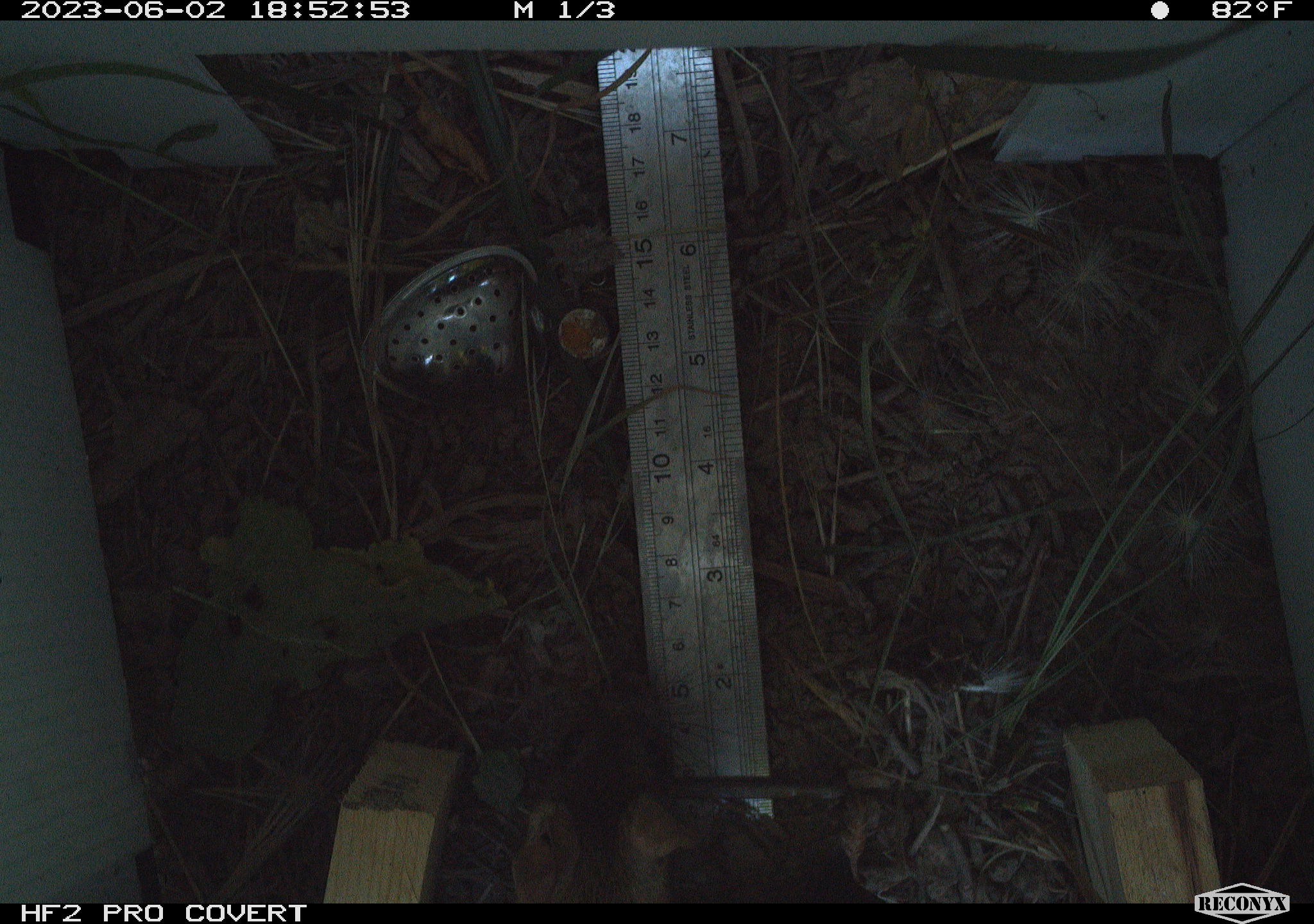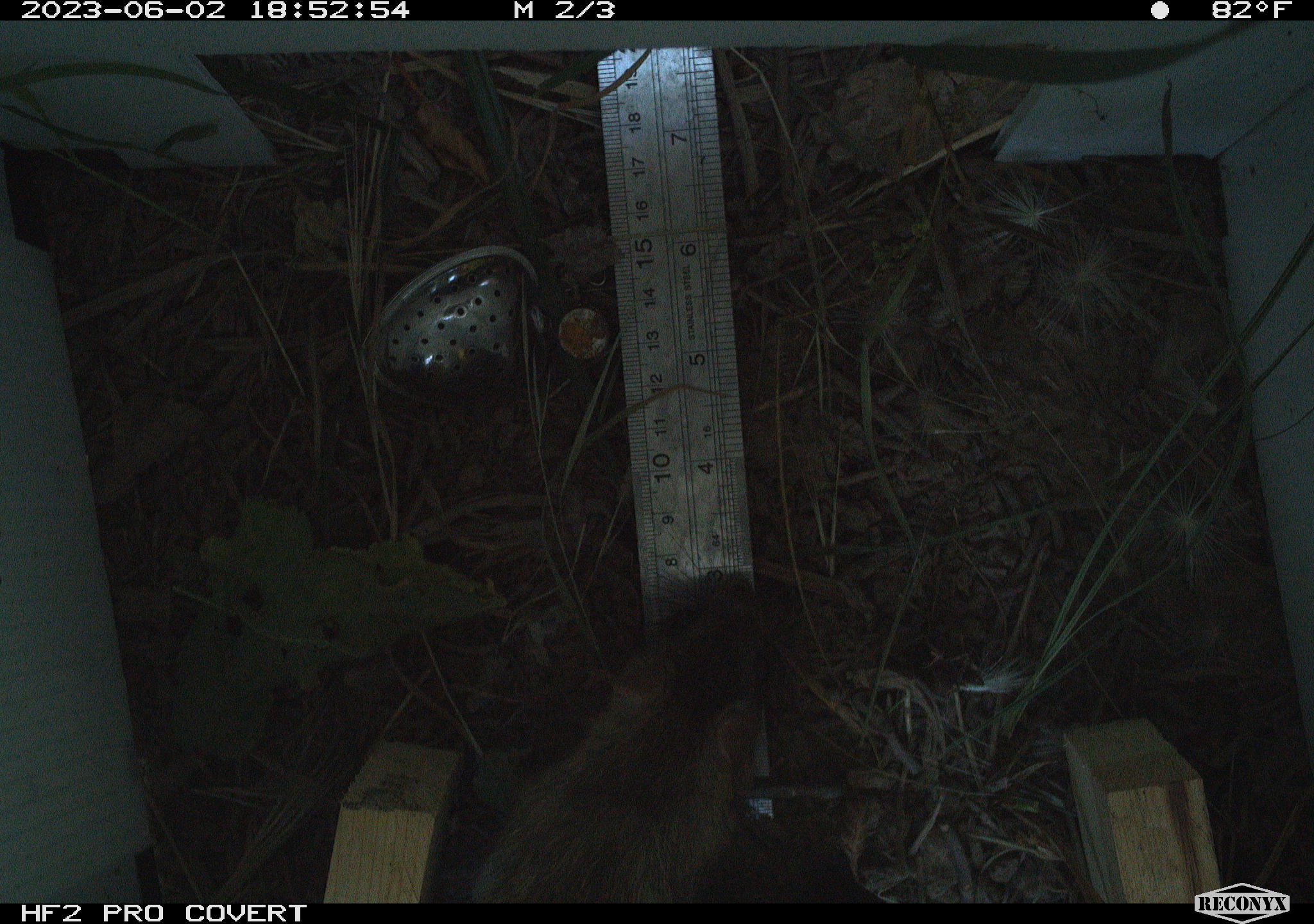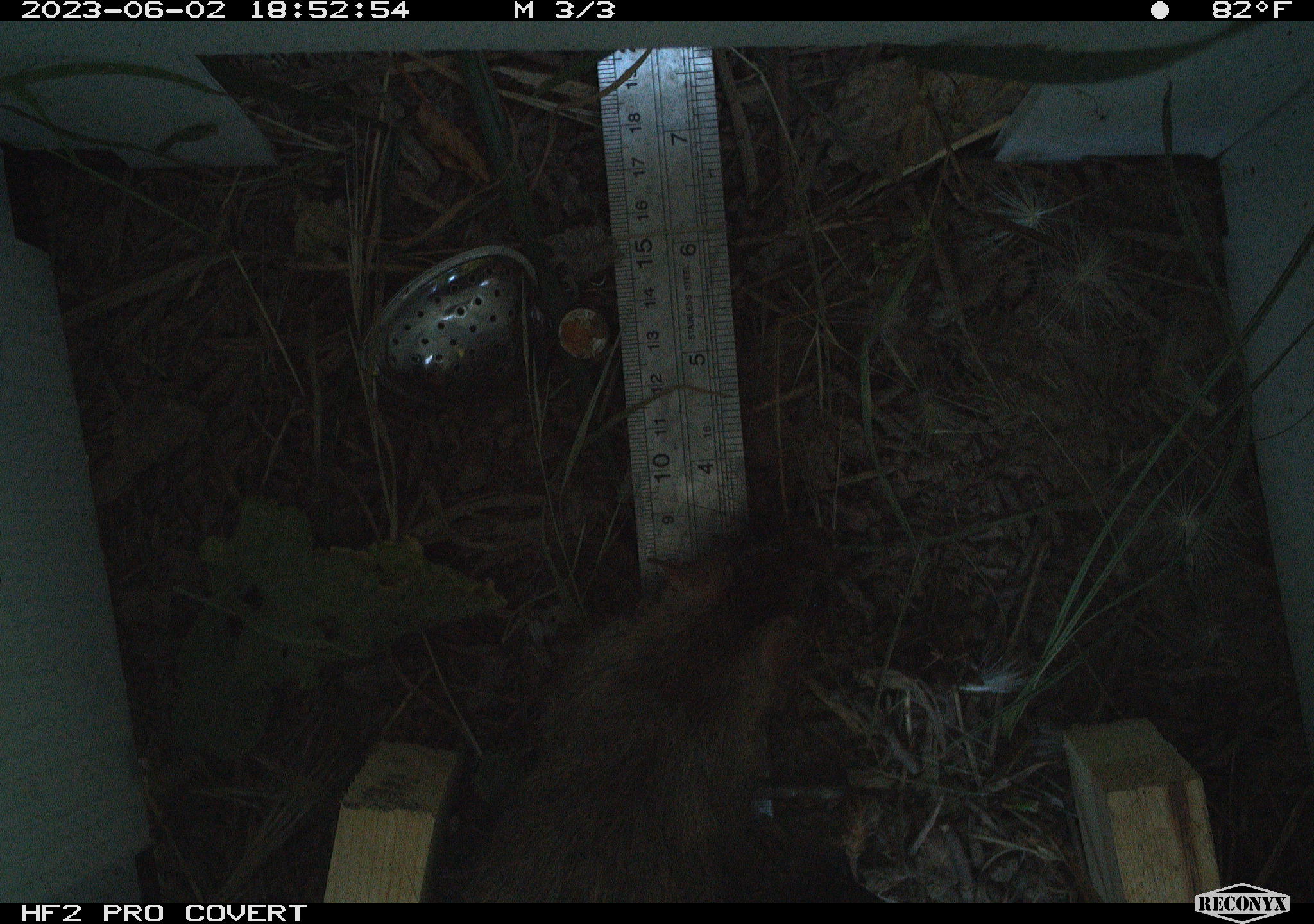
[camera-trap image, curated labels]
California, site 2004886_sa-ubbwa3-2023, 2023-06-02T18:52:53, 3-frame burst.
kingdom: Animalia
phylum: Chordata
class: Mammalia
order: Rodentia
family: Muridae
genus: Rattus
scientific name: Rattus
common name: rat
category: rattus species